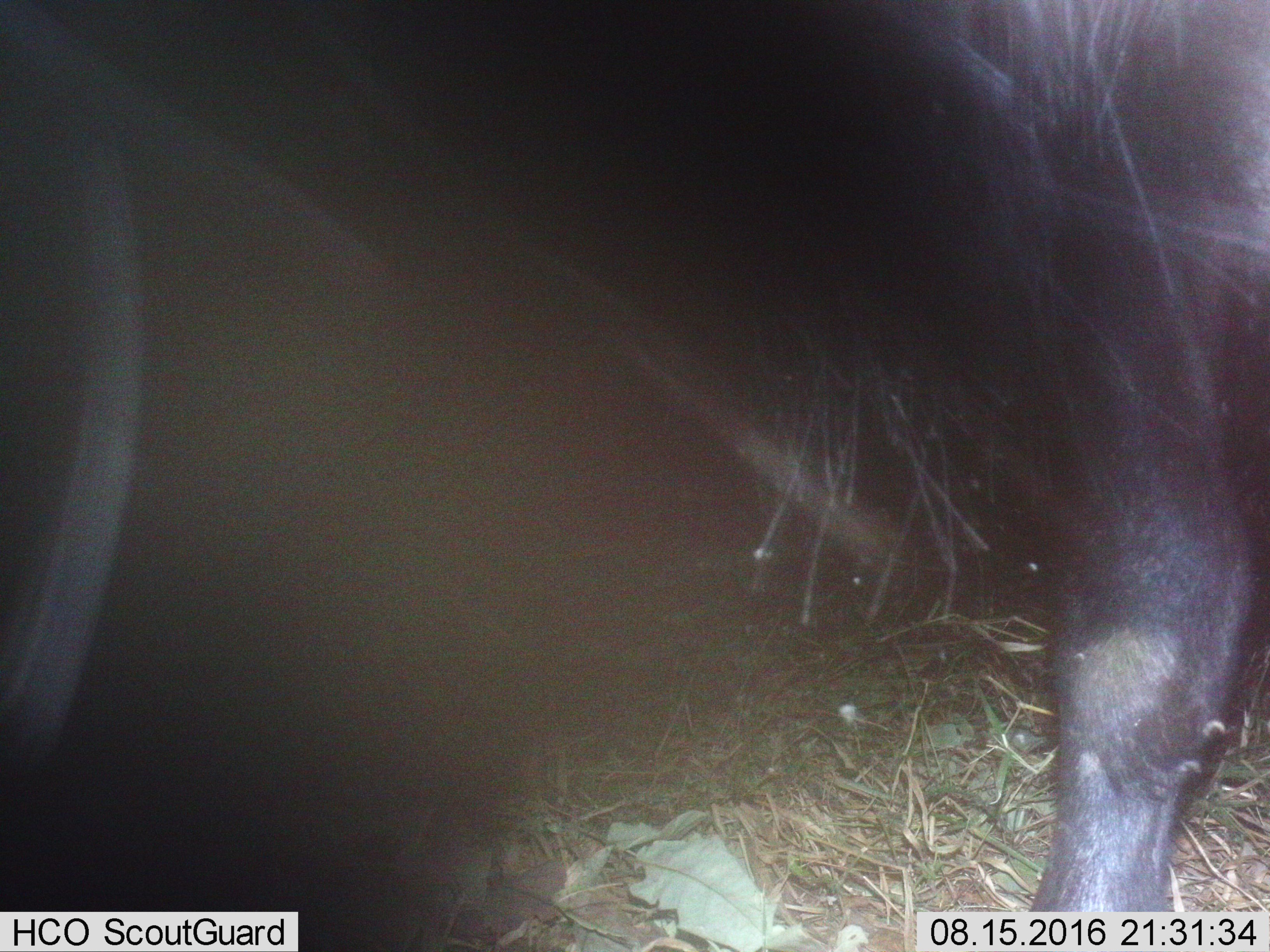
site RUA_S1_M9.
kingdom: Animalia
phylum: Chordata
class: Mammalia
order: Artiodactyla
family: Bovidae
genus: Syncerus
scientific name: Syncerus caffer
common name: african buffalo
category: buffalo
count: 1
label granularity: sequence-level